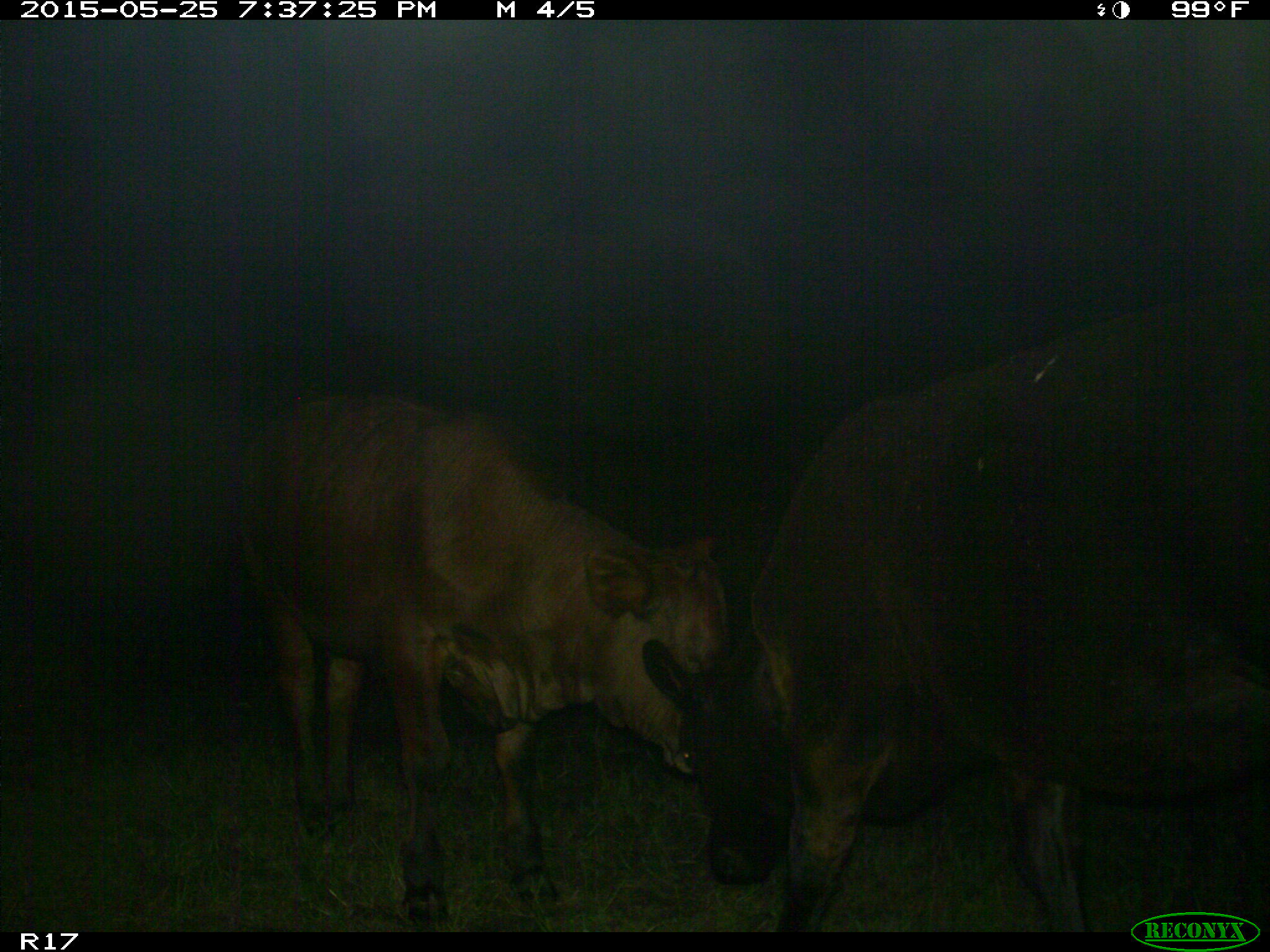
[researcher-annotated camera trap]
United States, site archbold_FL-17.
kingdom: Animalia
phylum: Chordata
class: Mammalia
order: Artiodactyla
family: Bovidae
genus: Bos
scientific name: Bos taurus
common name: domestic cow